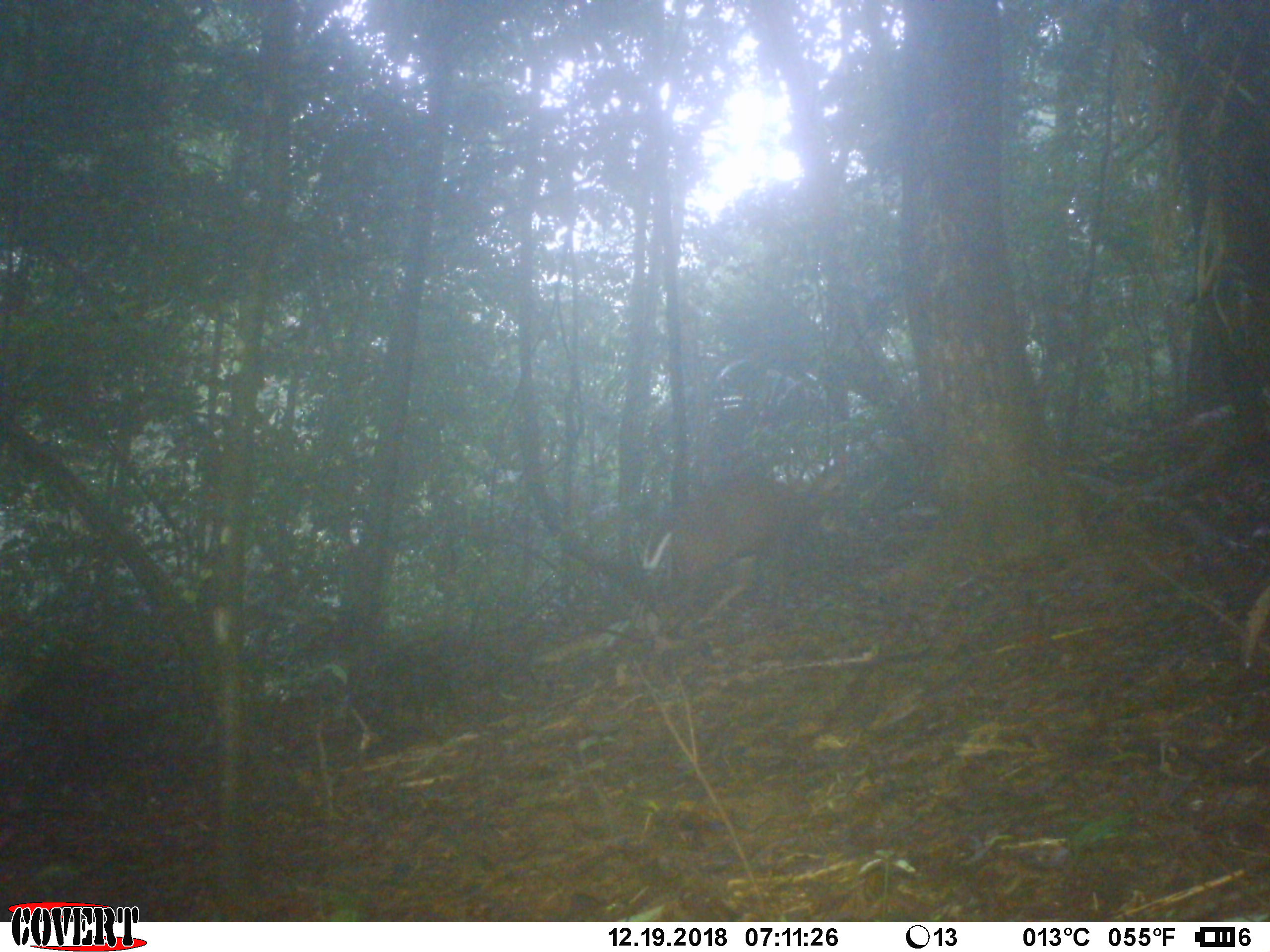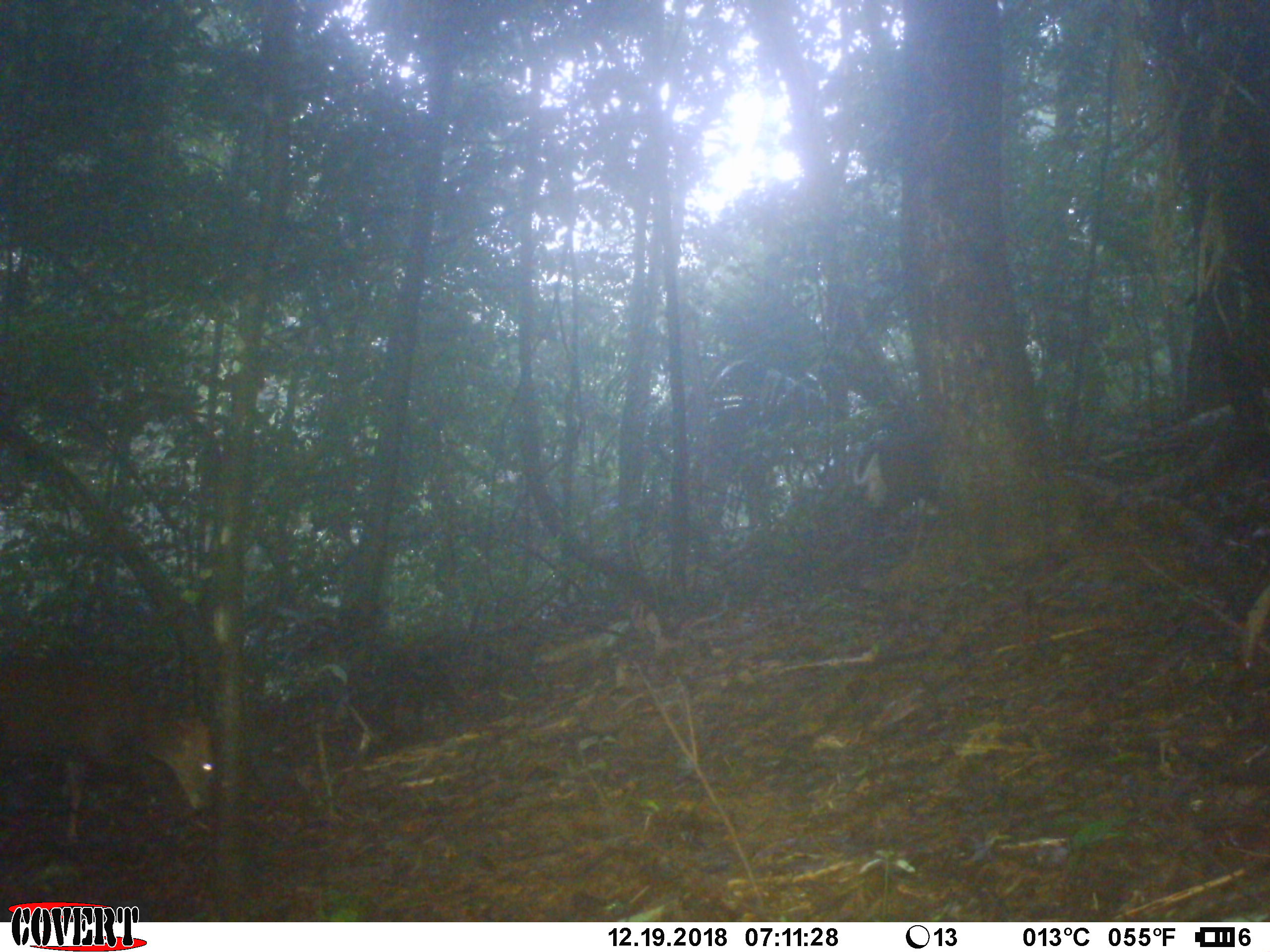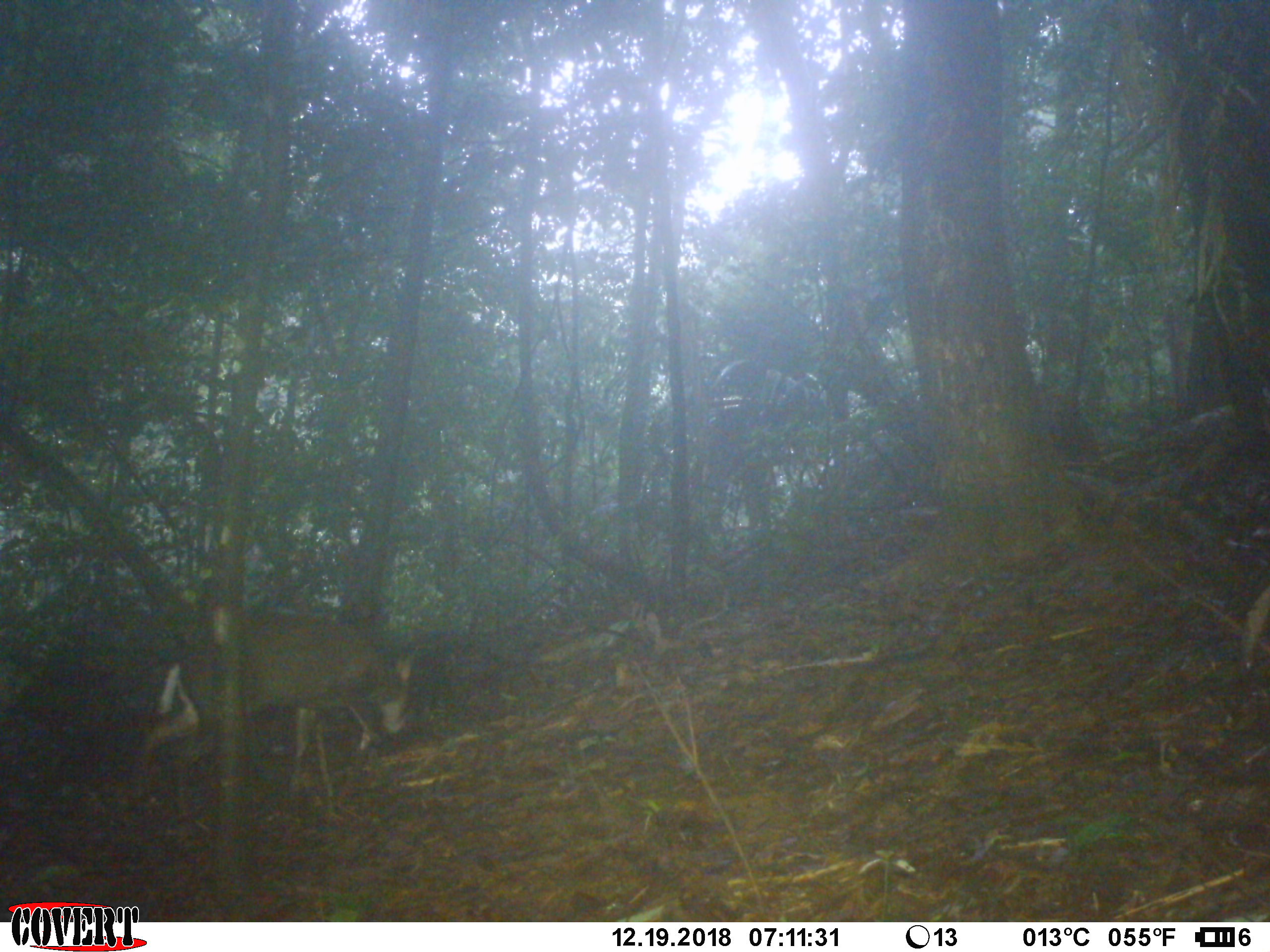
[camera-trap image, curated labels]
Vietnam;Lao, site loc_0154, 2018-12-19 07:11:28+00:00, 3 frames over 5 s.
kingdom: Animalia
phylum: Chordata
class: Mammalia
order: Artiodactyla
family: Cervidae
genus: Muntiacus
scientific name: Muntiacus rooseveltorum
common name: roosevelt's muntjac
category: roosevelts muntjac group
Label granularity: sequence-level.